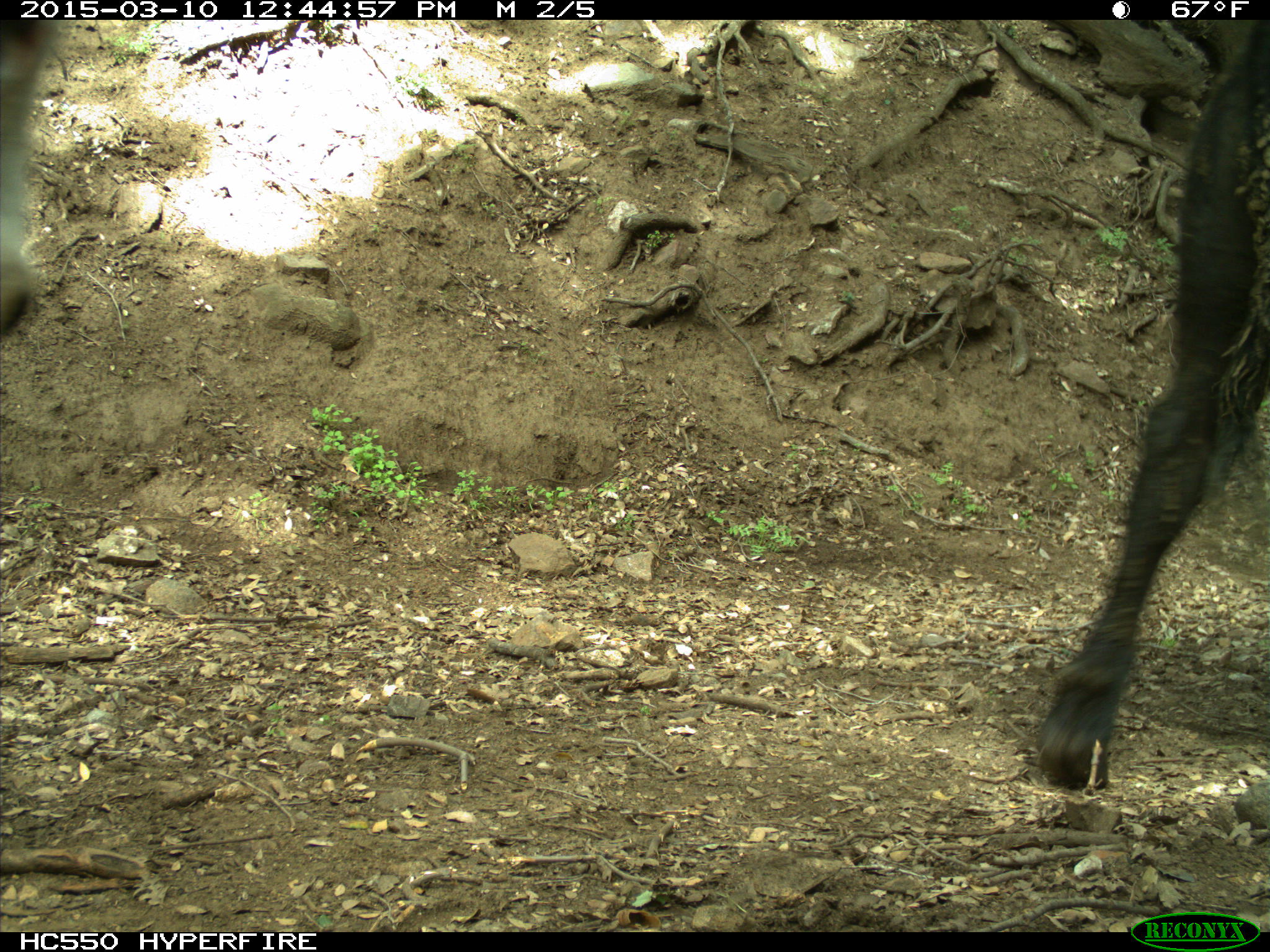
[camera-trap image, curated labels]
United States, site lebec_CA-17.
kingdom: Animalia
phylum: Chordata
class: Mammalia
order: Artiodactyla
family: Bovidae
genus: Bos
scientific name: Bos taurus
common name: domestic cow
Bos taurus (domestic cow).